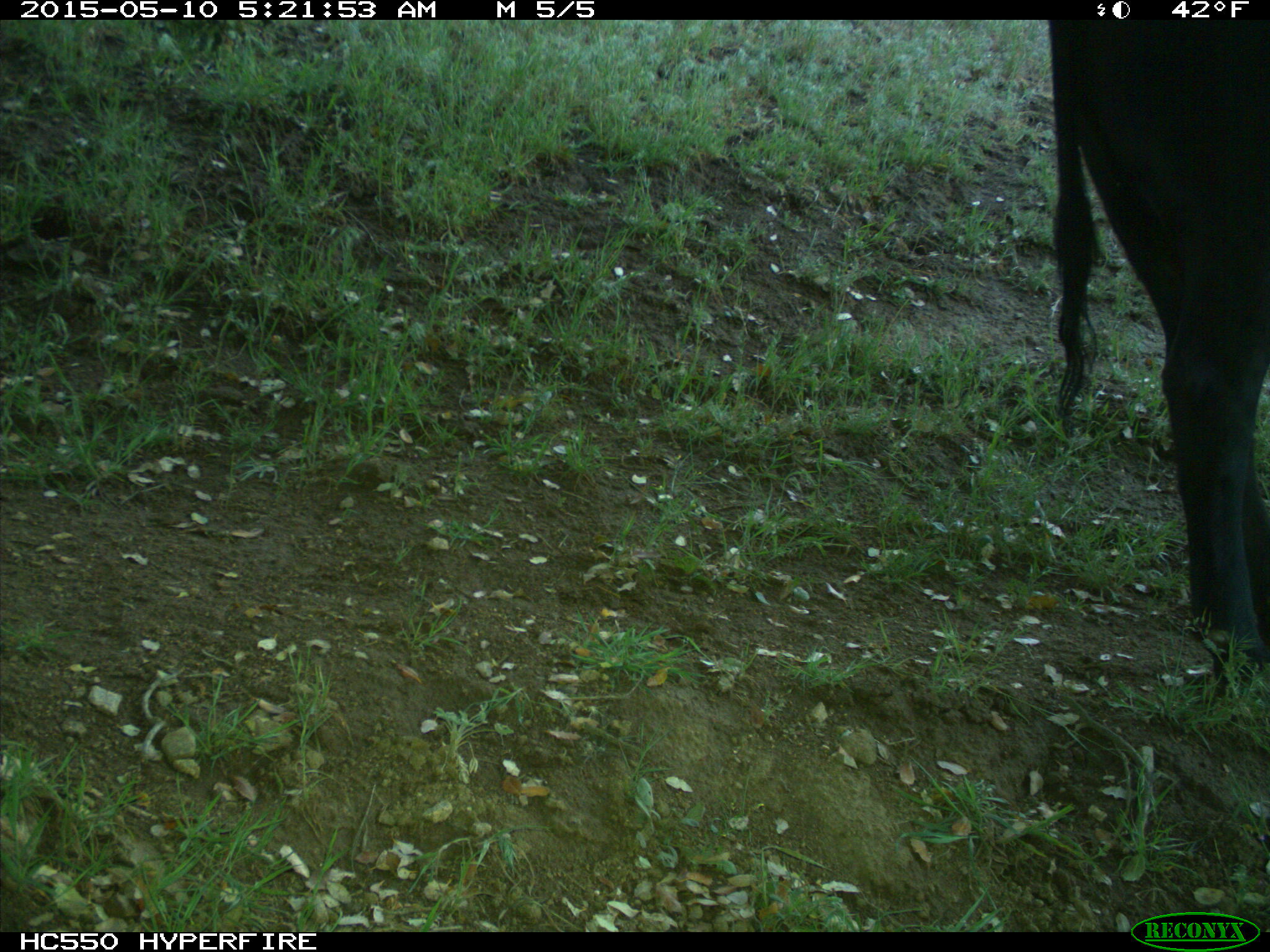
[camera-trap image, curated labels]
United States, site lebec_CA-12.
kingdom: Animalia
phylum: Chordata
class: Mammalia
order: Artiodactyla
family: Bovidae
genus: Bos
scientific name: Bos taurus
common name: domestic cow